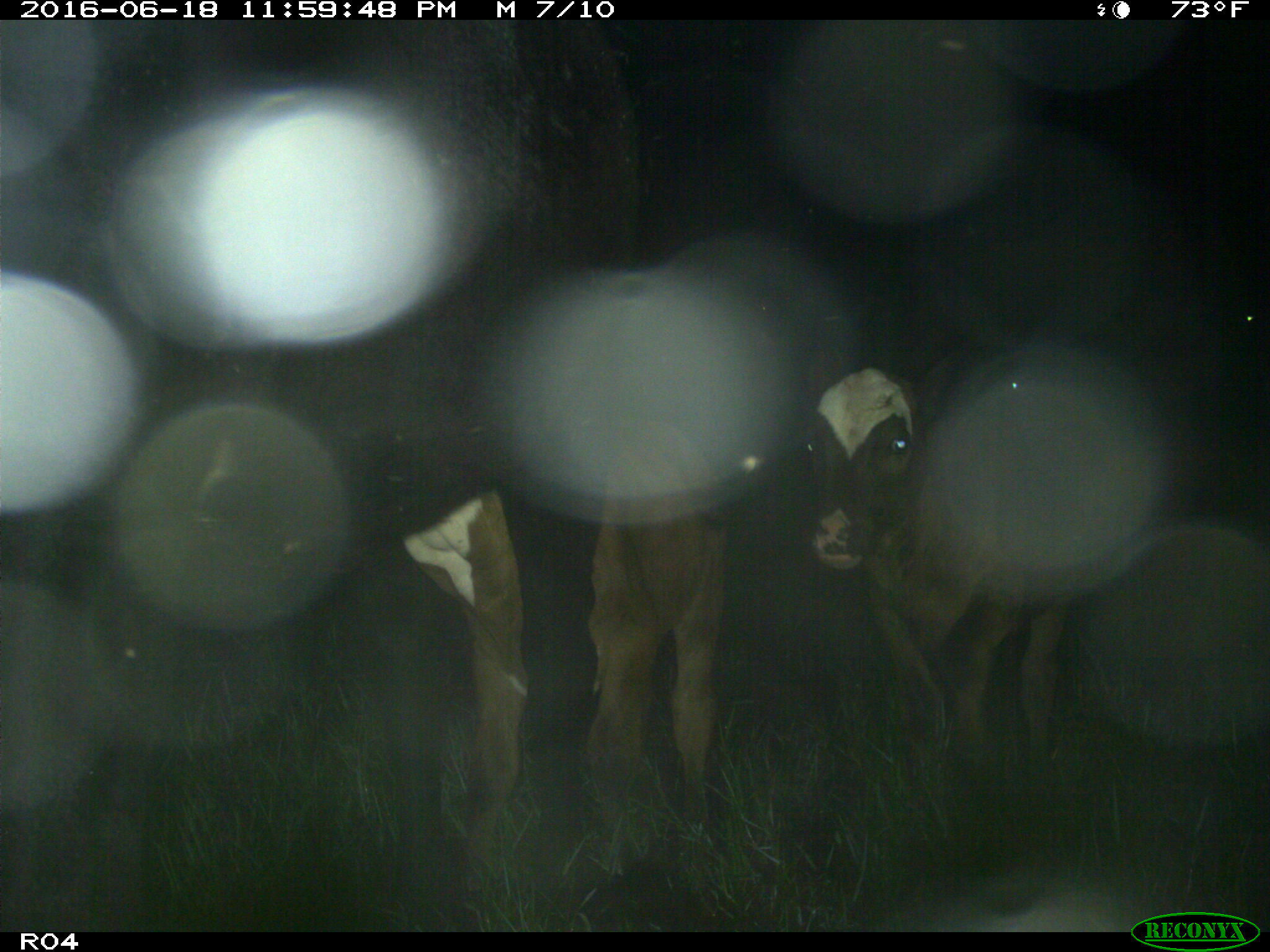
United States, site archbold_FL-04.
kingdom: Animalia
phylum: Chordata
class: Mammalia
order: Artiodactyla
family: Bovidae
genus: Bos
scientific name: Bos taurus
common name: domestic cow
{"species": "Bos taurus (domestic cow)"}